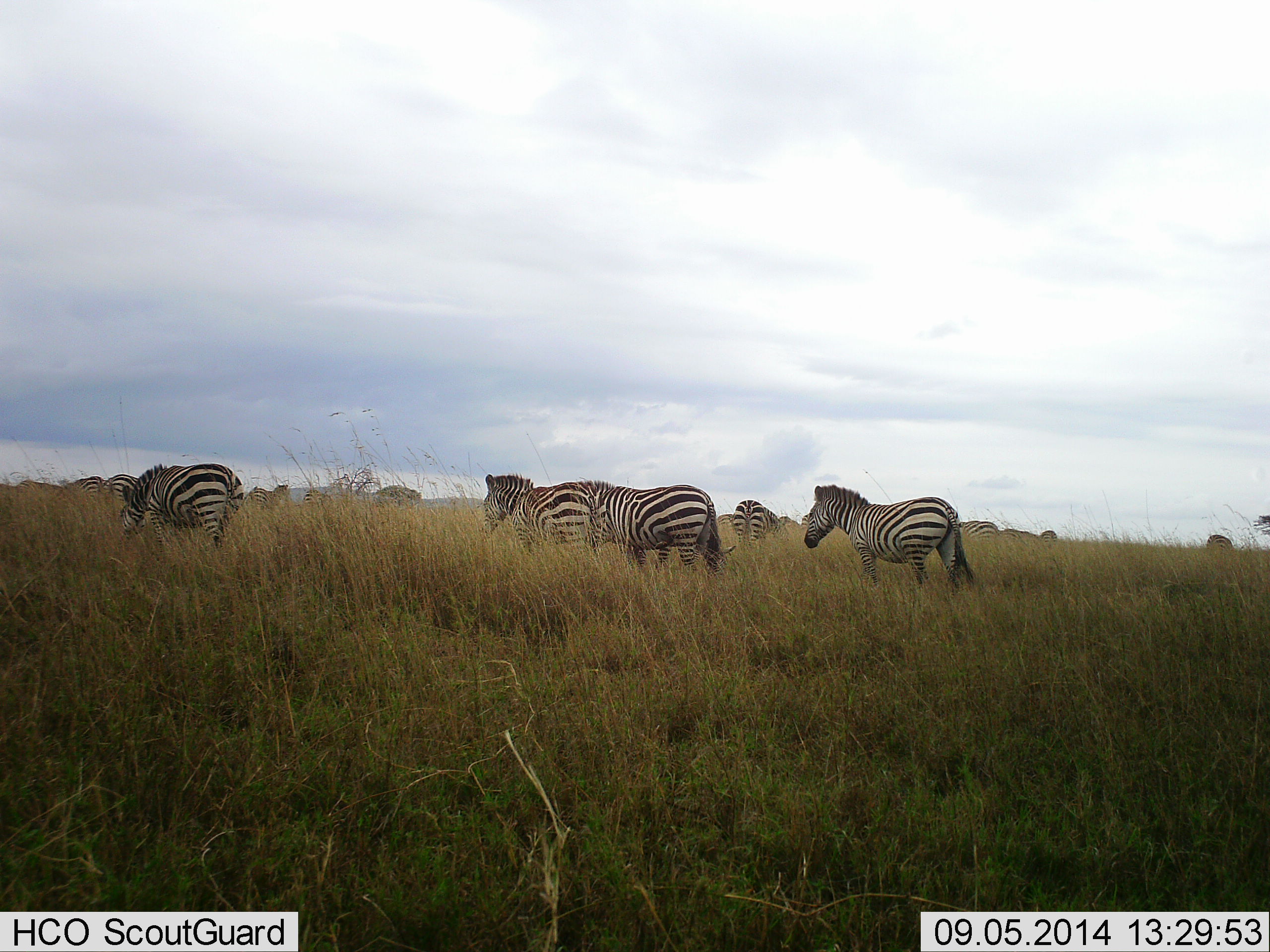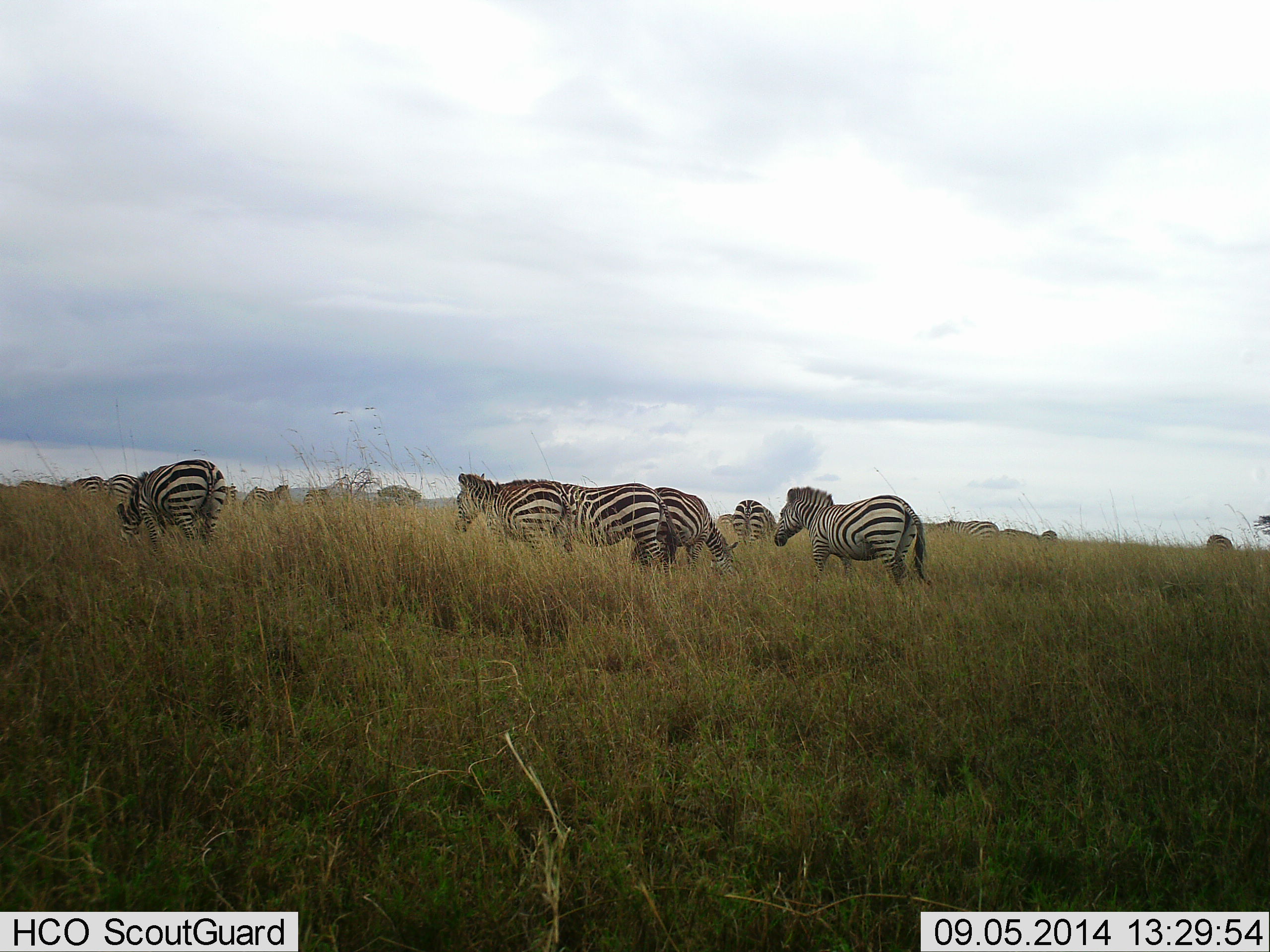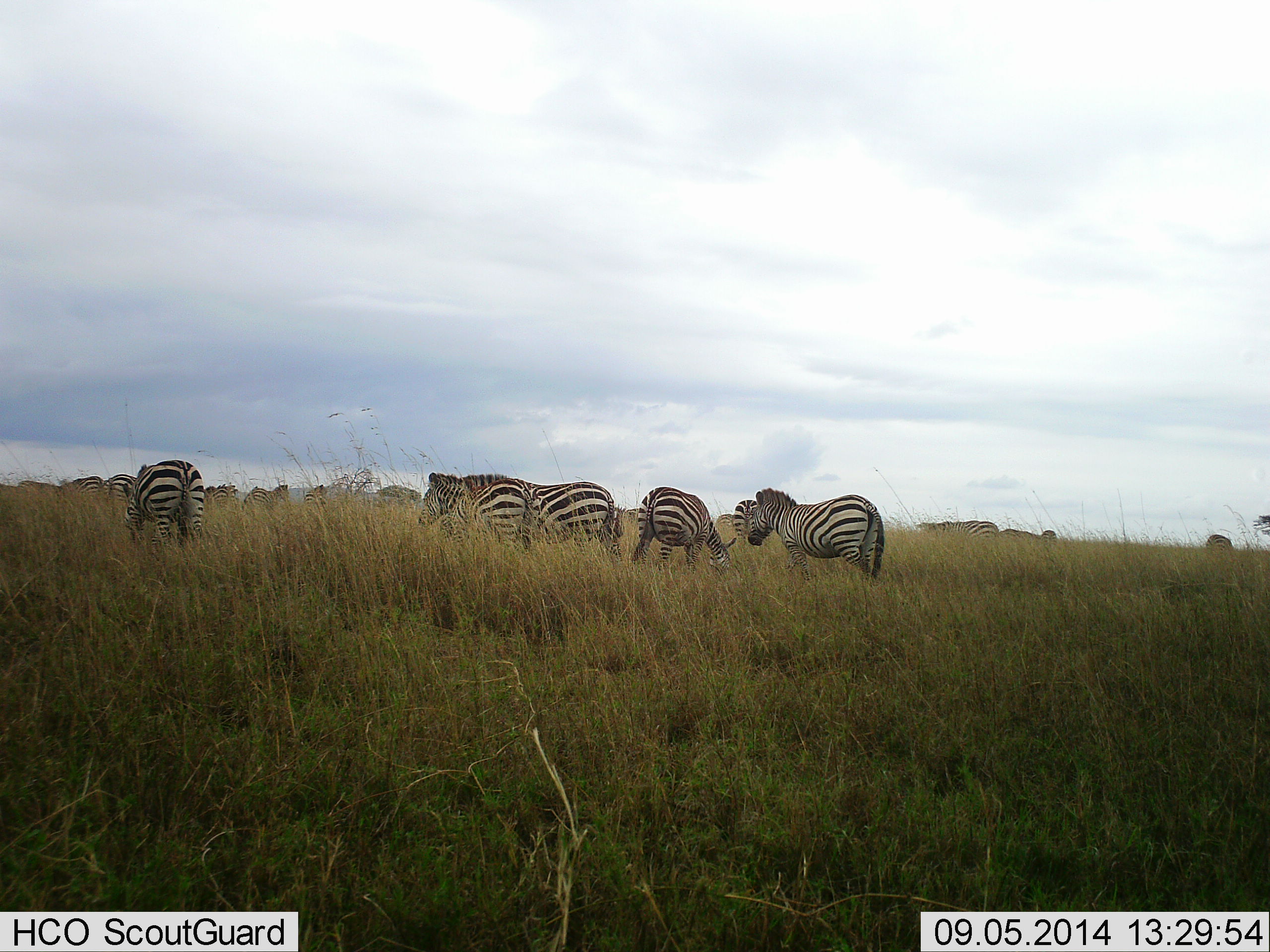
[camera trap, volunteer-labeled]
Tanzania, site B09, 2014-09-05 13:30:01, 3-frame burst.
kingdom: Animalia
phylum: Chordata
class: Mammalia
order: Perissodactyla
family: Equidae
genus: Equus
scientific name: Equus quagga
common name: plains zebra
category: zebra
Zebra (plains zebra) (Equus quagga), count 11-50. Behavior (volunteer vote fractions): standing 78%, resting 0%, moving 67%, interacting 0%. Young present (vote fraction): 0%. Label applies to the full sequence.